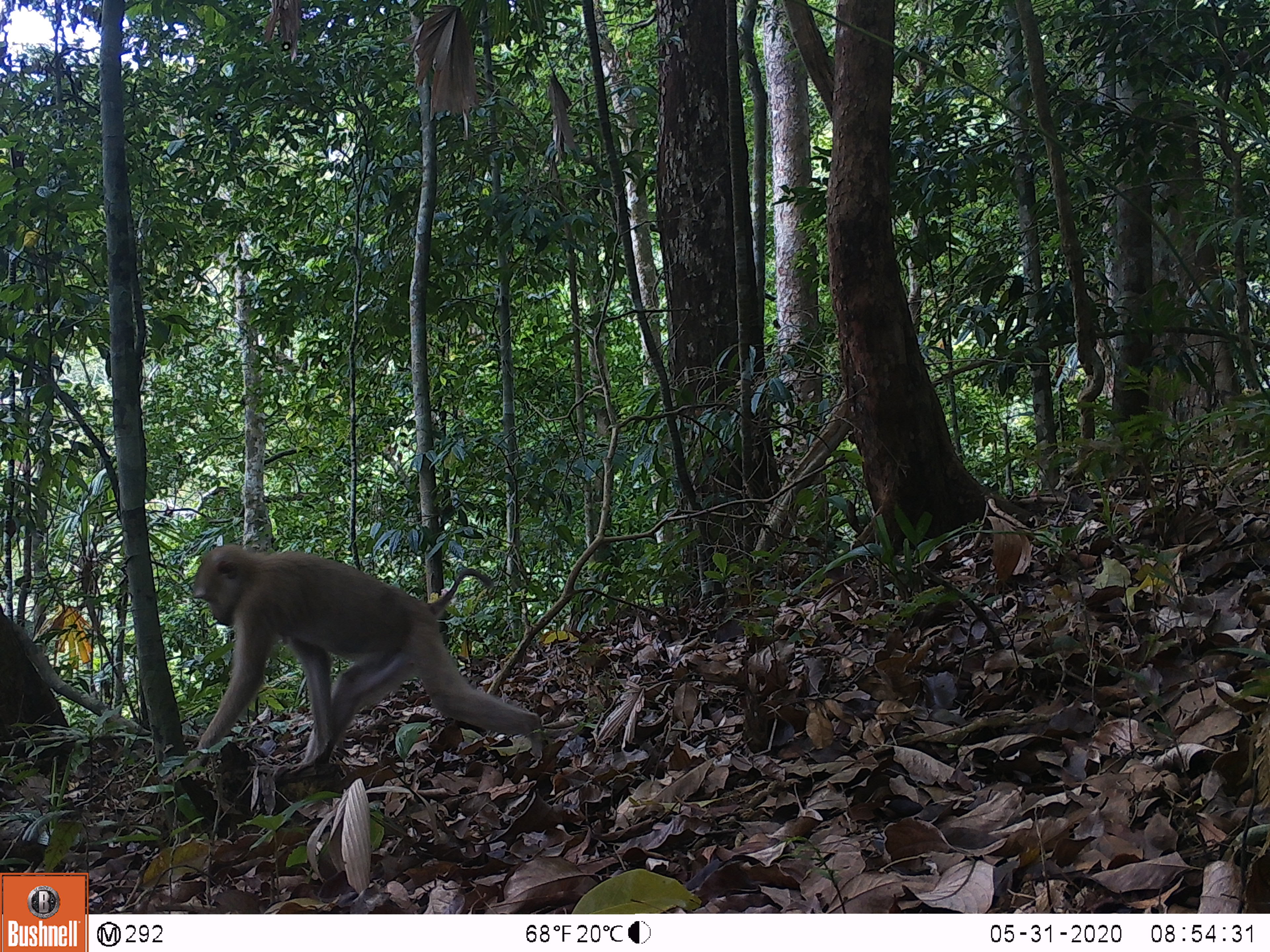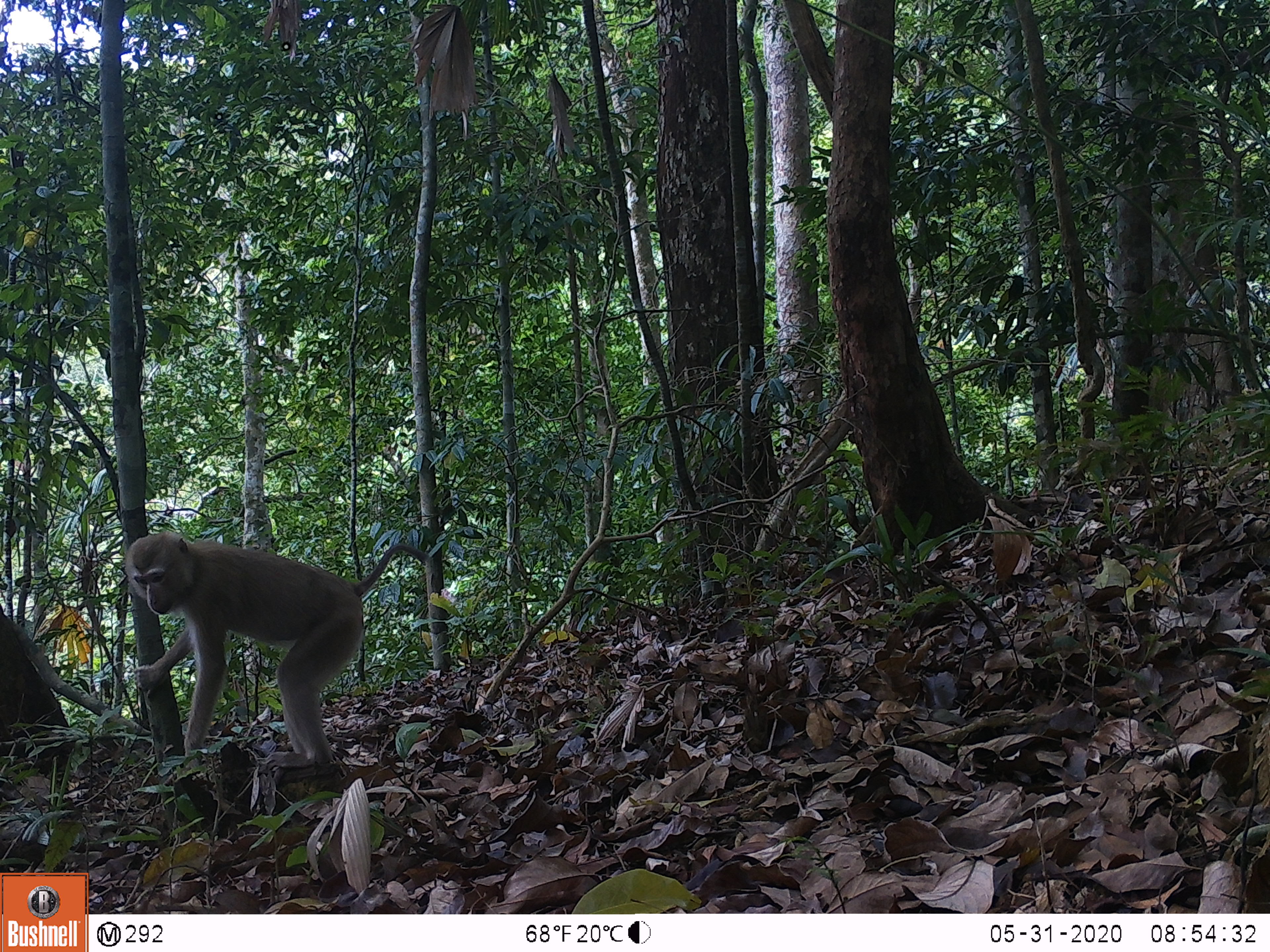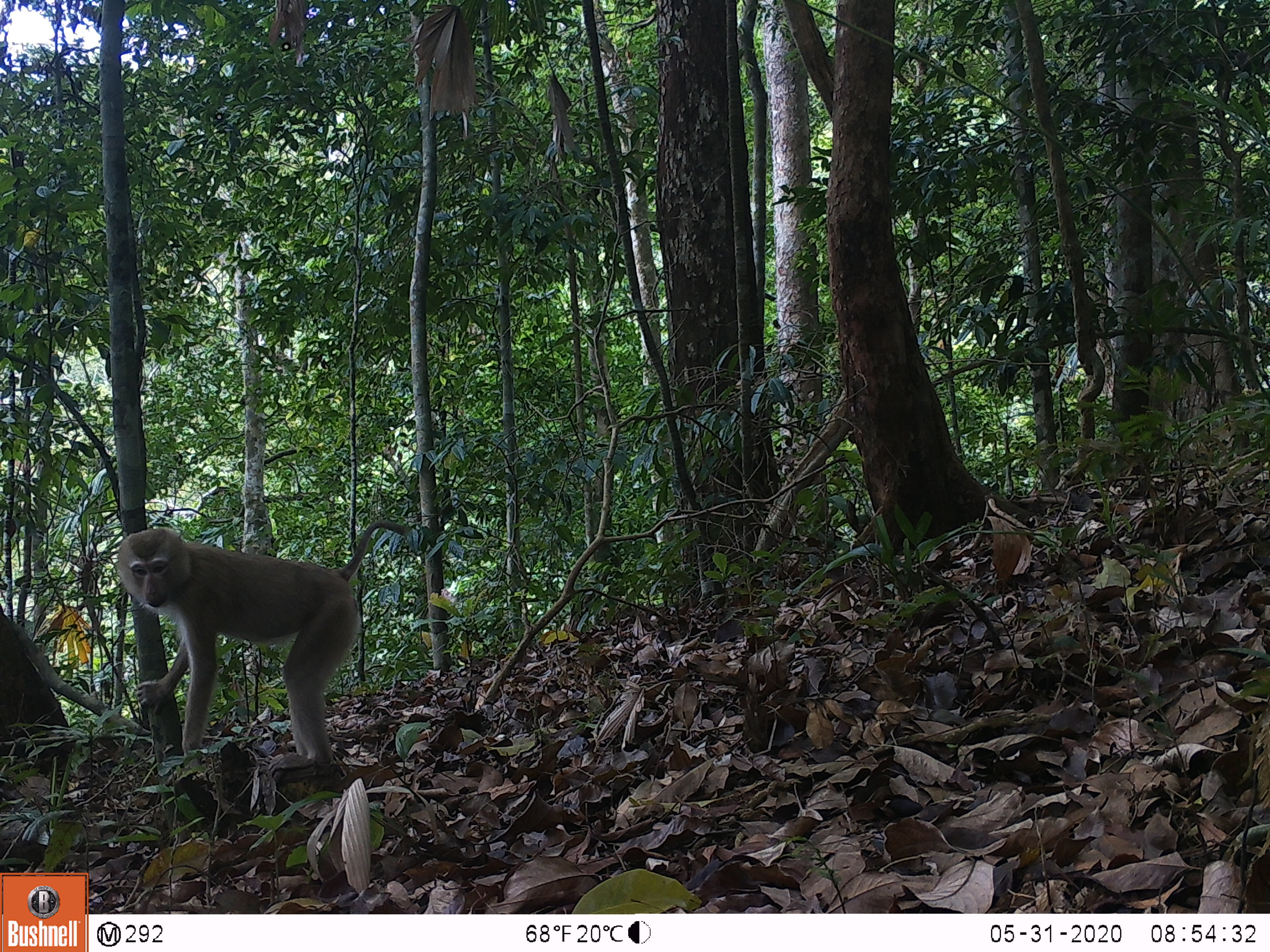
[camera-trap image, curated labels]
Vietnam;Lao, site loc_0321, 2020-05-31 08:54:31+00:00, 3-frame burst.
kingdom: Animalia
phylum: Chordata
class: Mammalia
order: Primates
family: Cercopithecidae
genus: Macaca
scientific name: Macaca nemestrina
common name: pig-tailed macaque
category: pig tailed macaque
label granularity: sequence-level